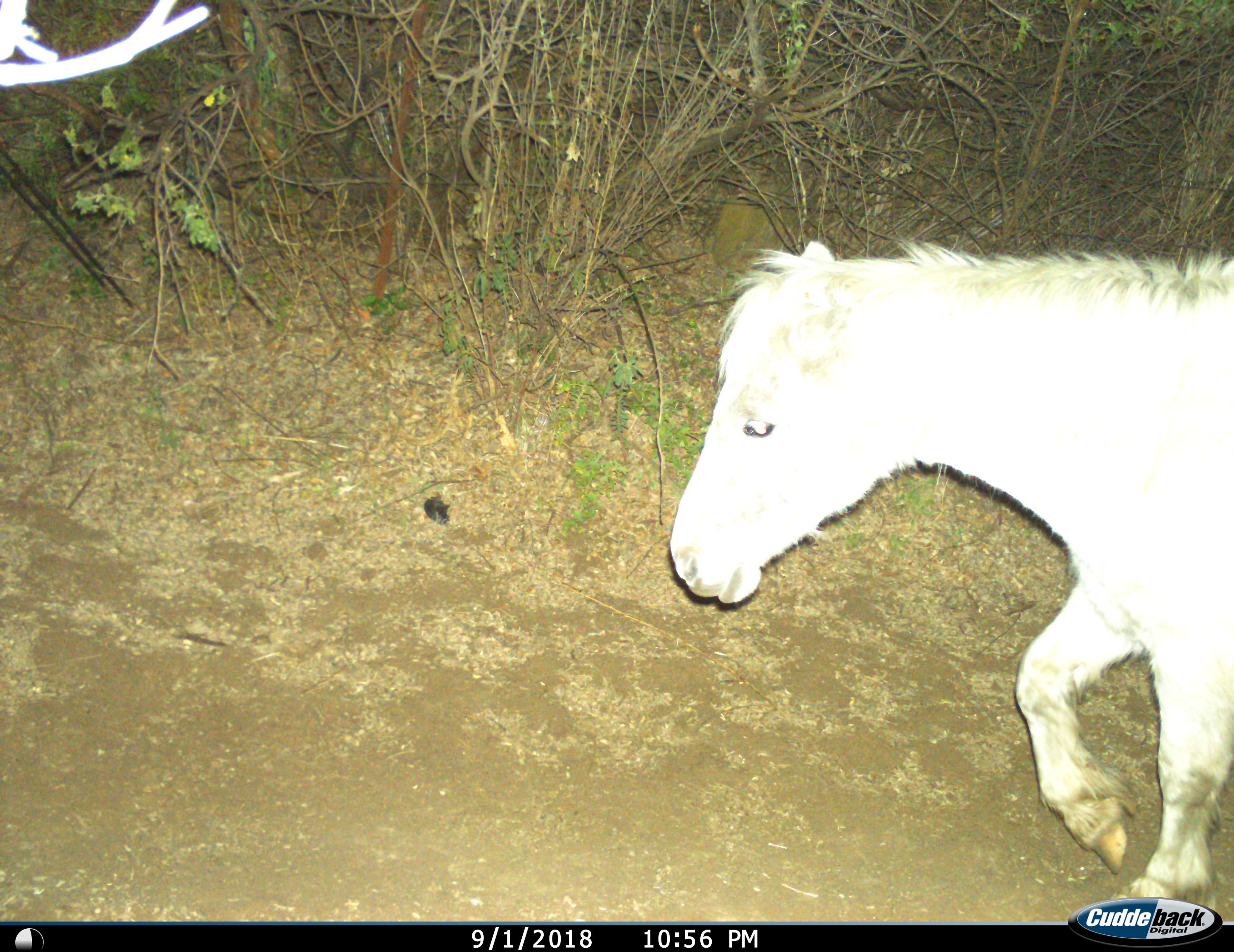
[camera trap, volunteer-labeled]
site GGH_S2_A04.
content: unidentified animal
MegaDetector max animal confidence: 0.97